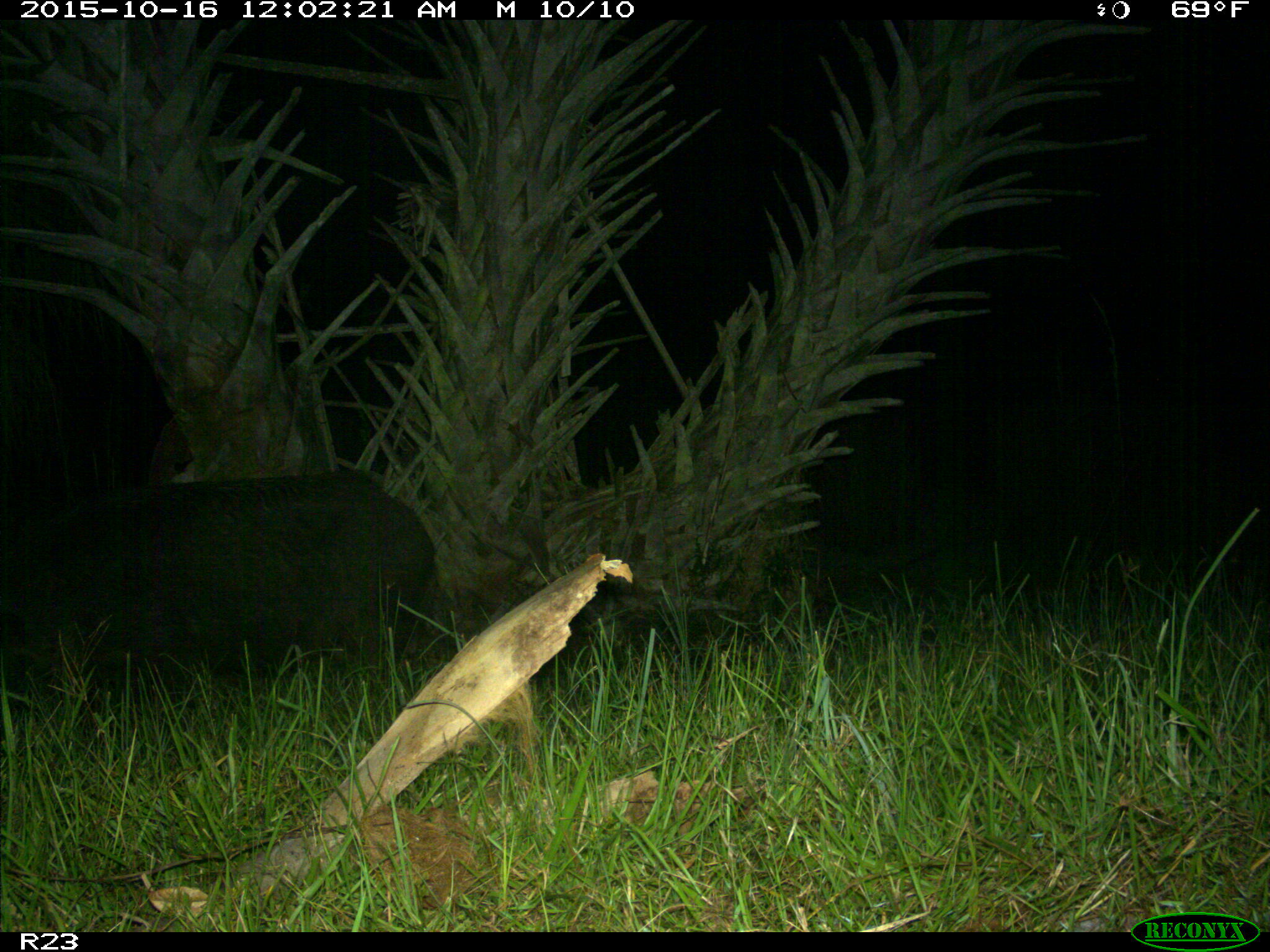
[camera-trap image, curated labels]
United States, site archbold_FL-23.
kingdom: Animalia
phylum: Chordata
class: Mammalia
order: Artiodactyla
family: Suidae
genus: Sus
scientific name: Sus scrofa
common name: wild boar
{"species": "Sus scrofa (wild boar)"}